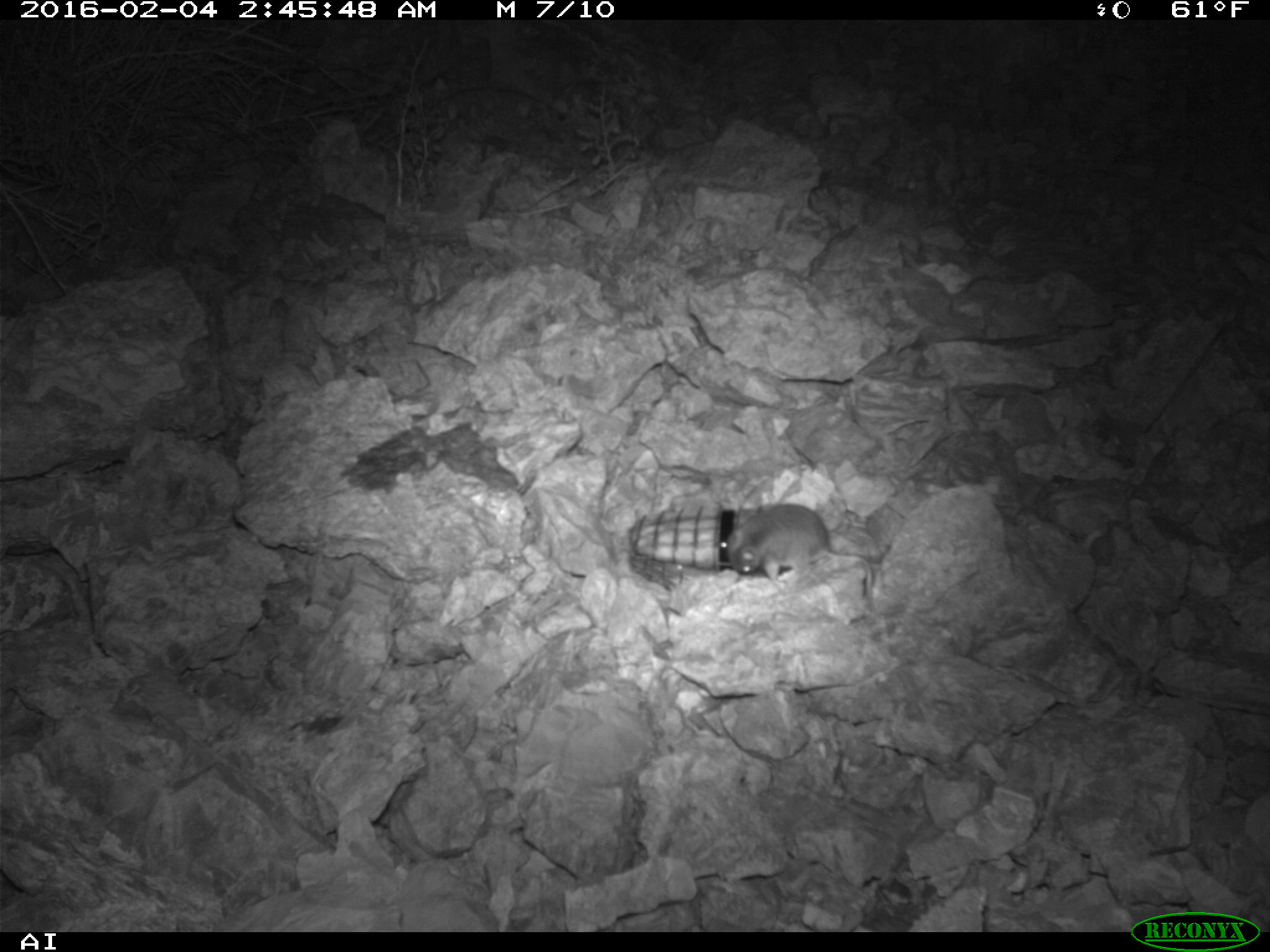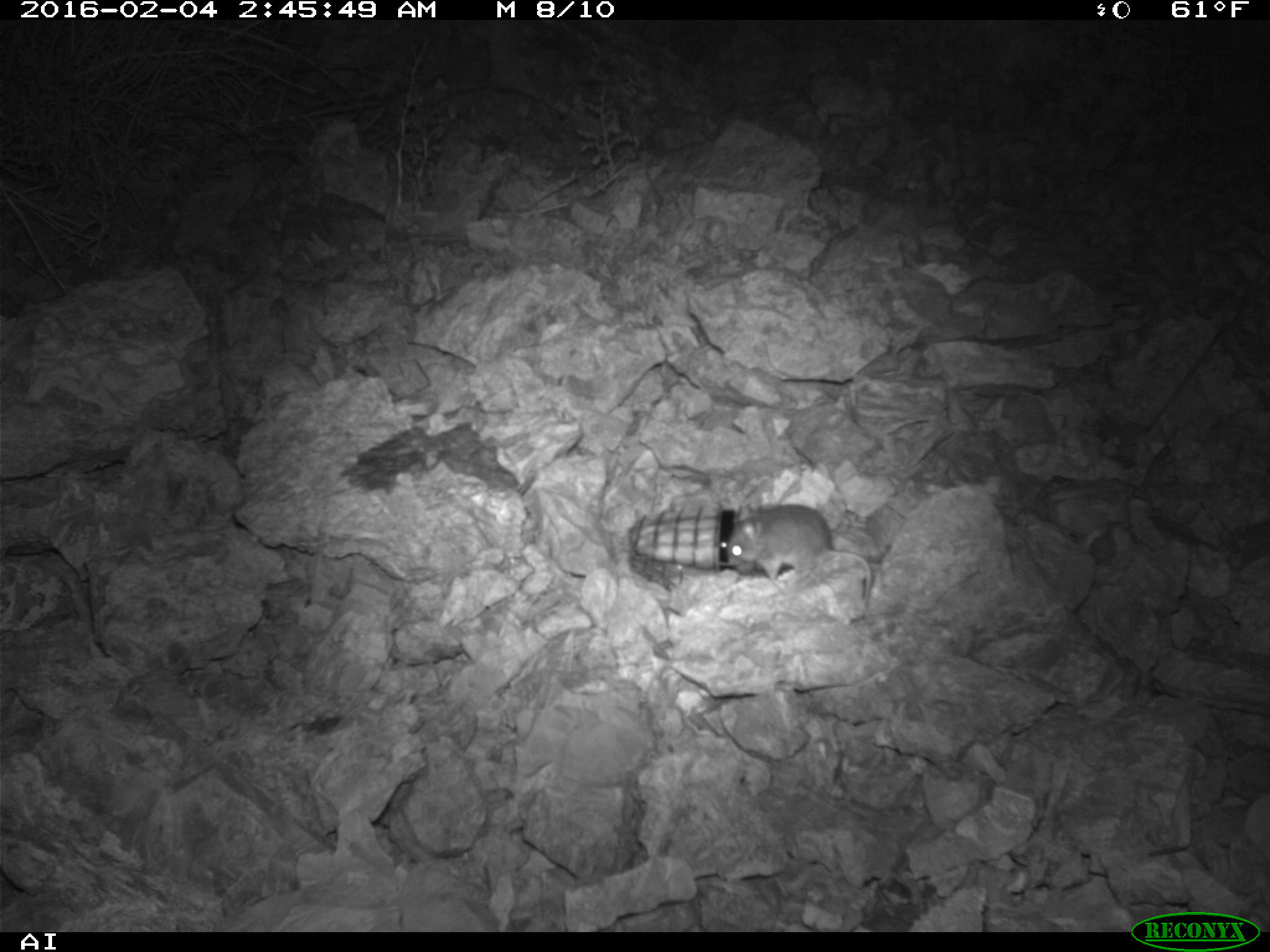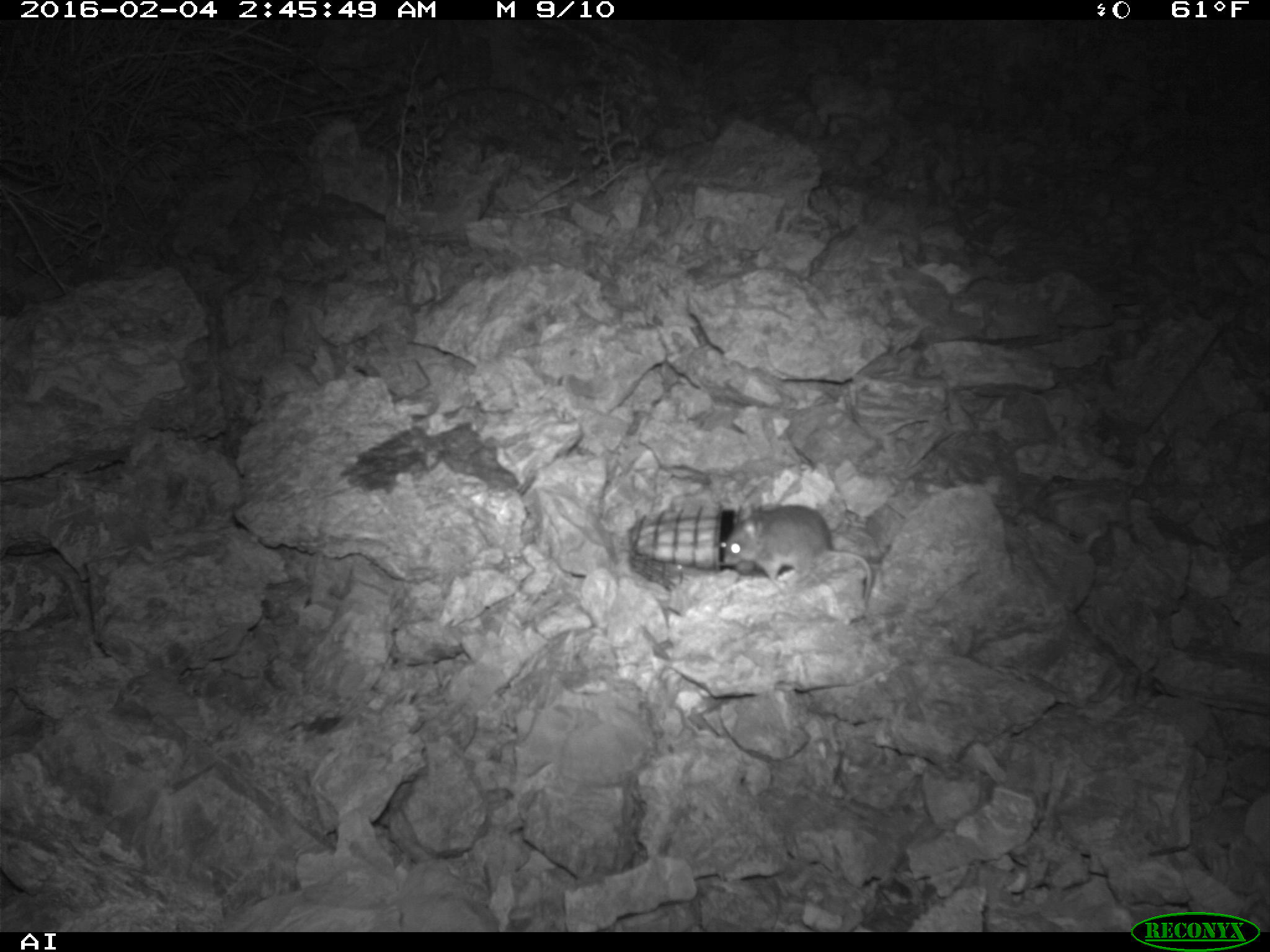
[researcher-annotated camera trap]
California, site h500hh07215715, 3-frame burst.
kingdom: Animalia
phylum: Chordata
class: Mammalia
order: Rodentia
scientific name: Rodentia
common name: rodent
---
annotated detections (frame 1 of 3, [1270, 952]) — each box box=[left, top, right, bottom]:
rodent: box=[726, 503, 876, 612]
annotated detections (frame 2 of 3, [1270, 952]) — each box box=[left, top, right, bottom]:
rodent: box=[726, 487, 874, 610]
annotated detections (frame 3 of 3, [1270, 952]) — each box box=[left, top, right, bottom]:
rodent: box=[716, 500, 872, 601]